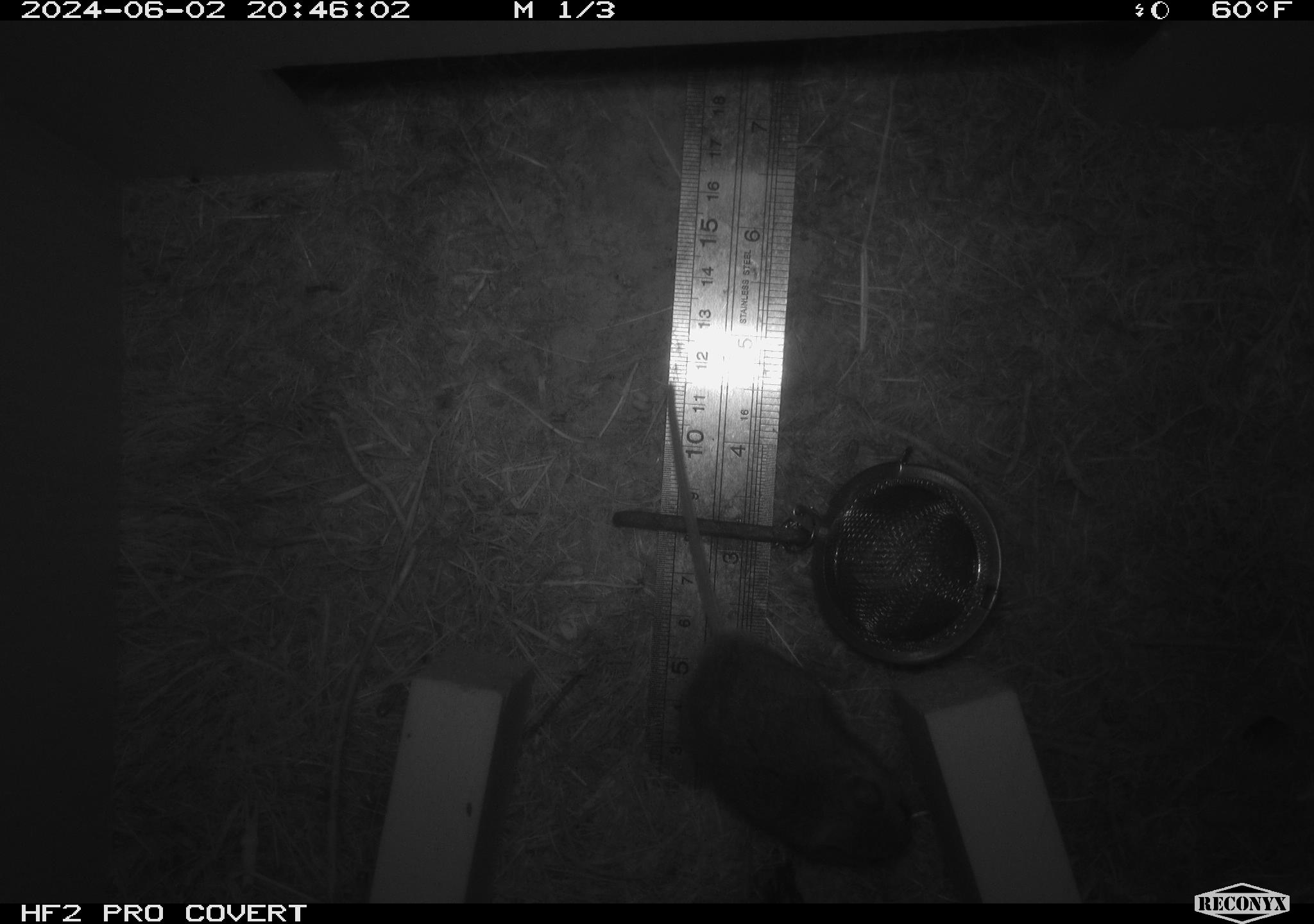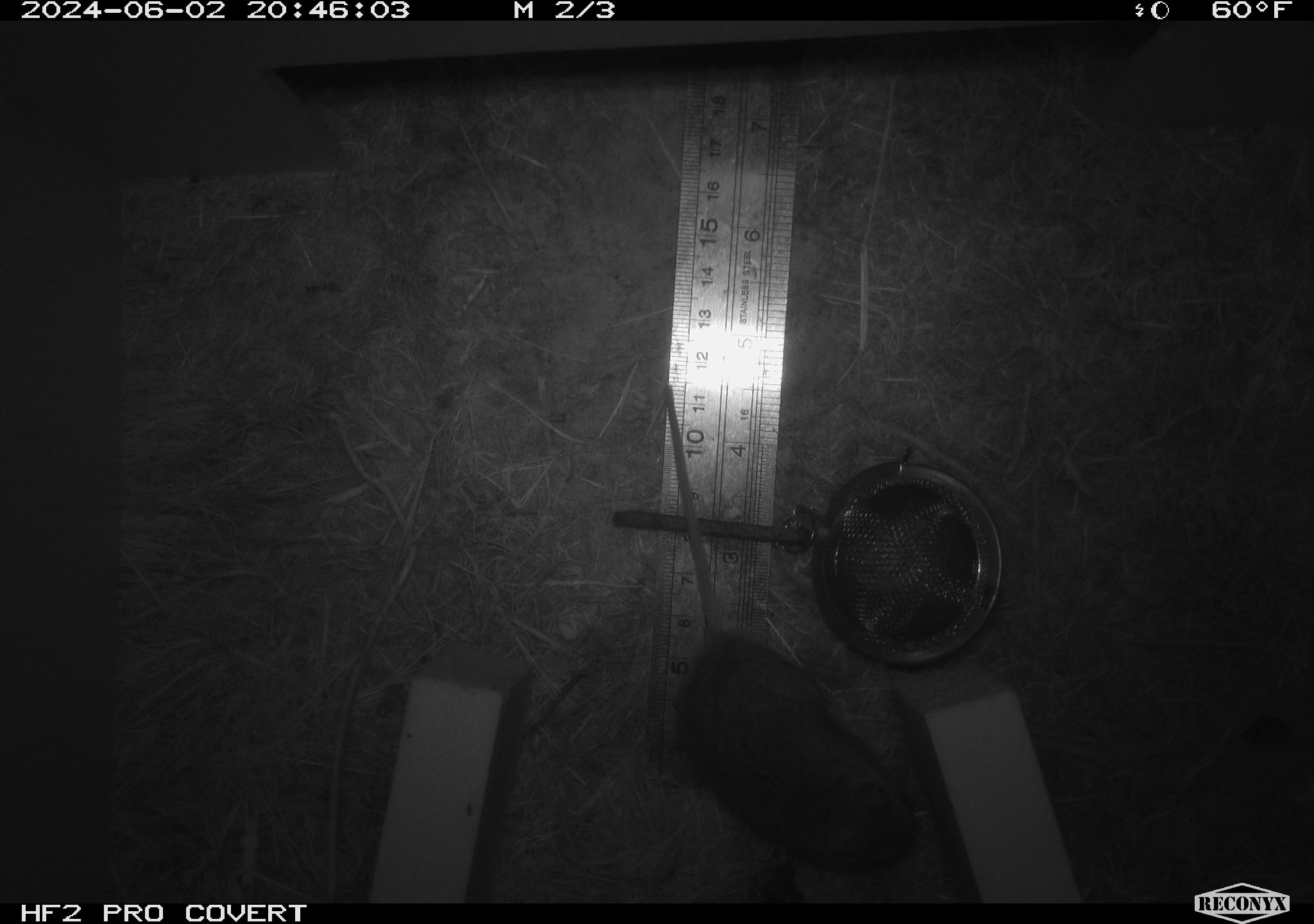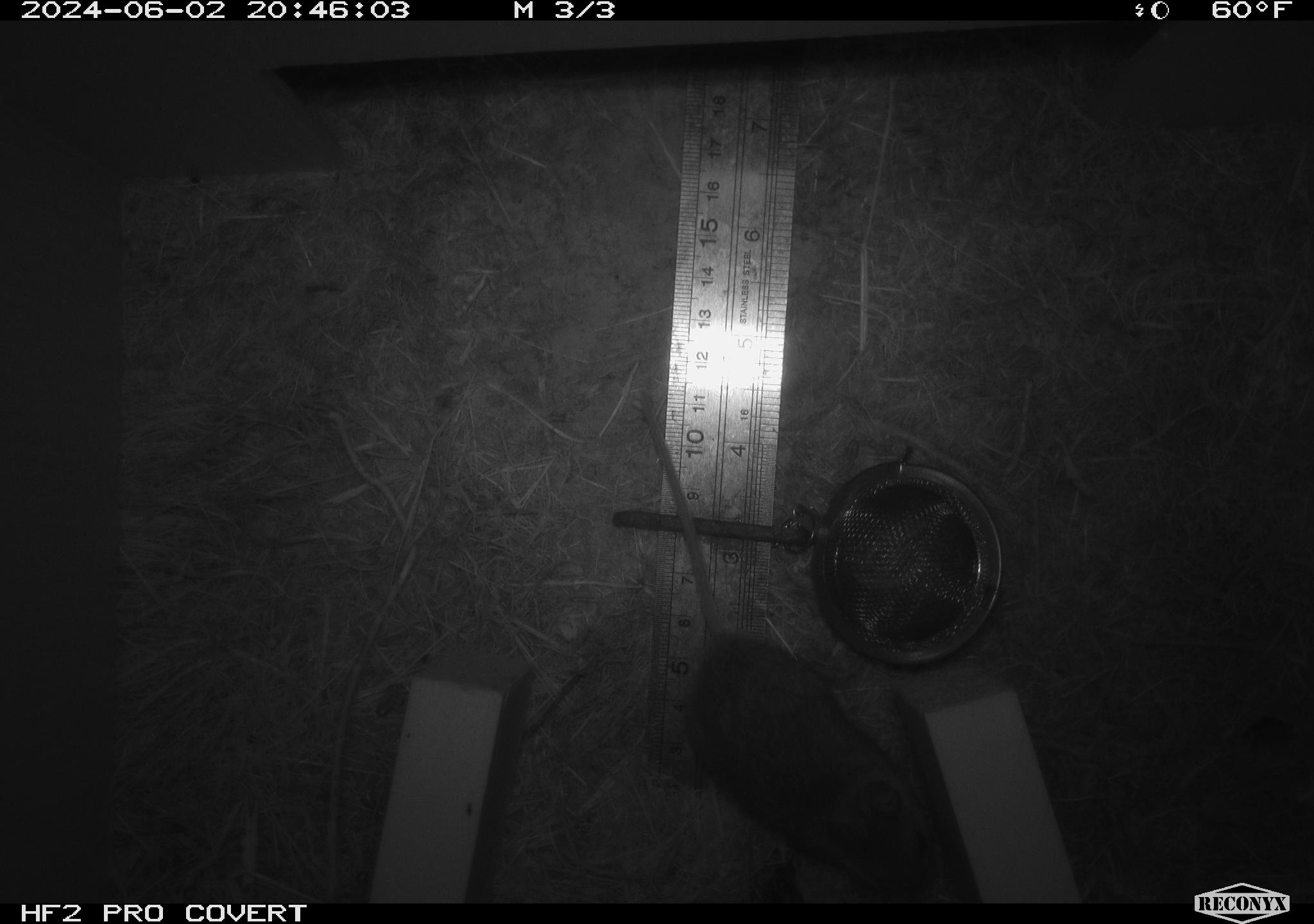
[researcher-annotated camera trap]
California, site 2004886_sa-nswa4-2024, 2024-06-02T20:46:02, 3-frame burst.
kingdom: Animalia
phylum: Chordata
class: Mammalia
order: Rodentia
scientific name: Rodentia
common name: rodent